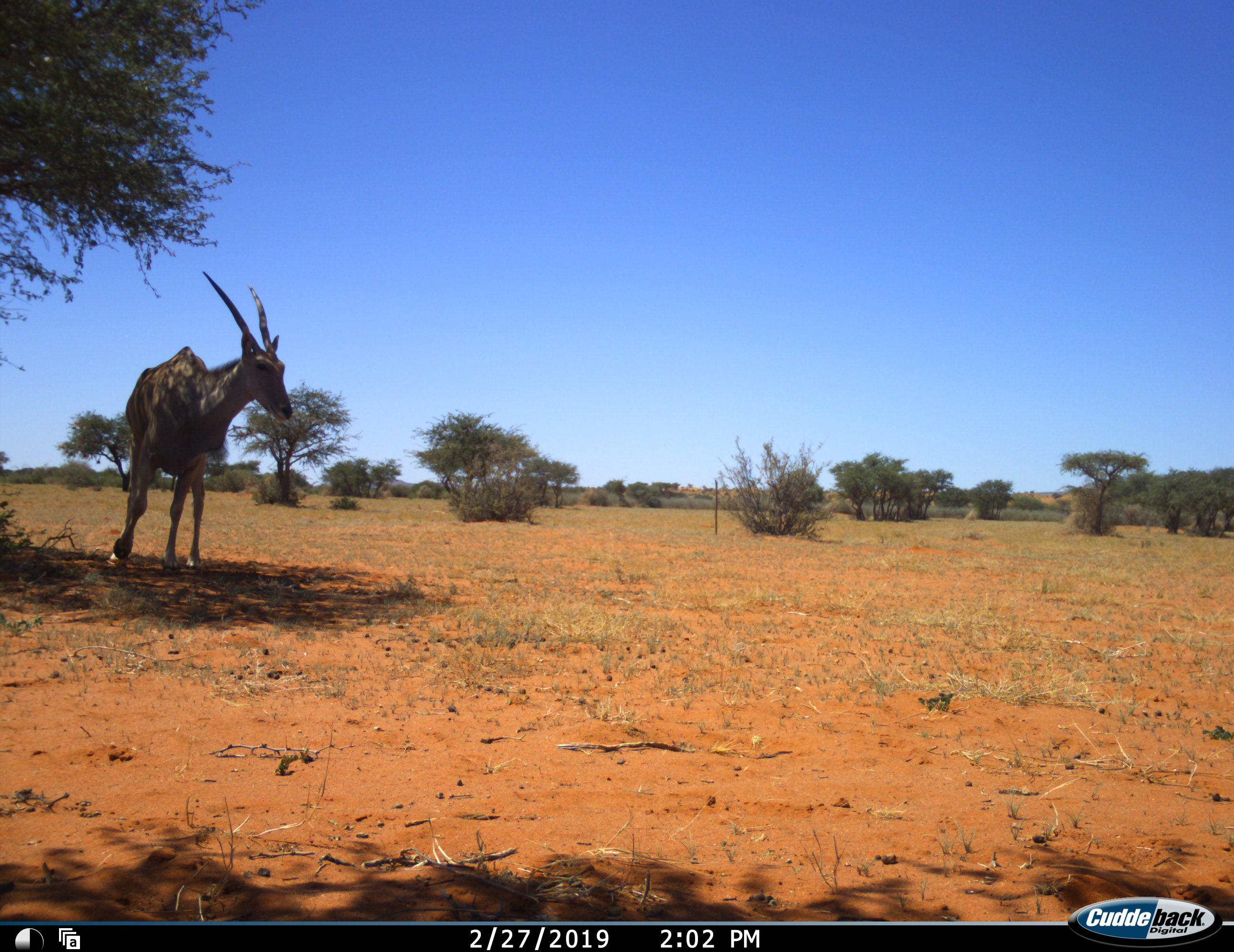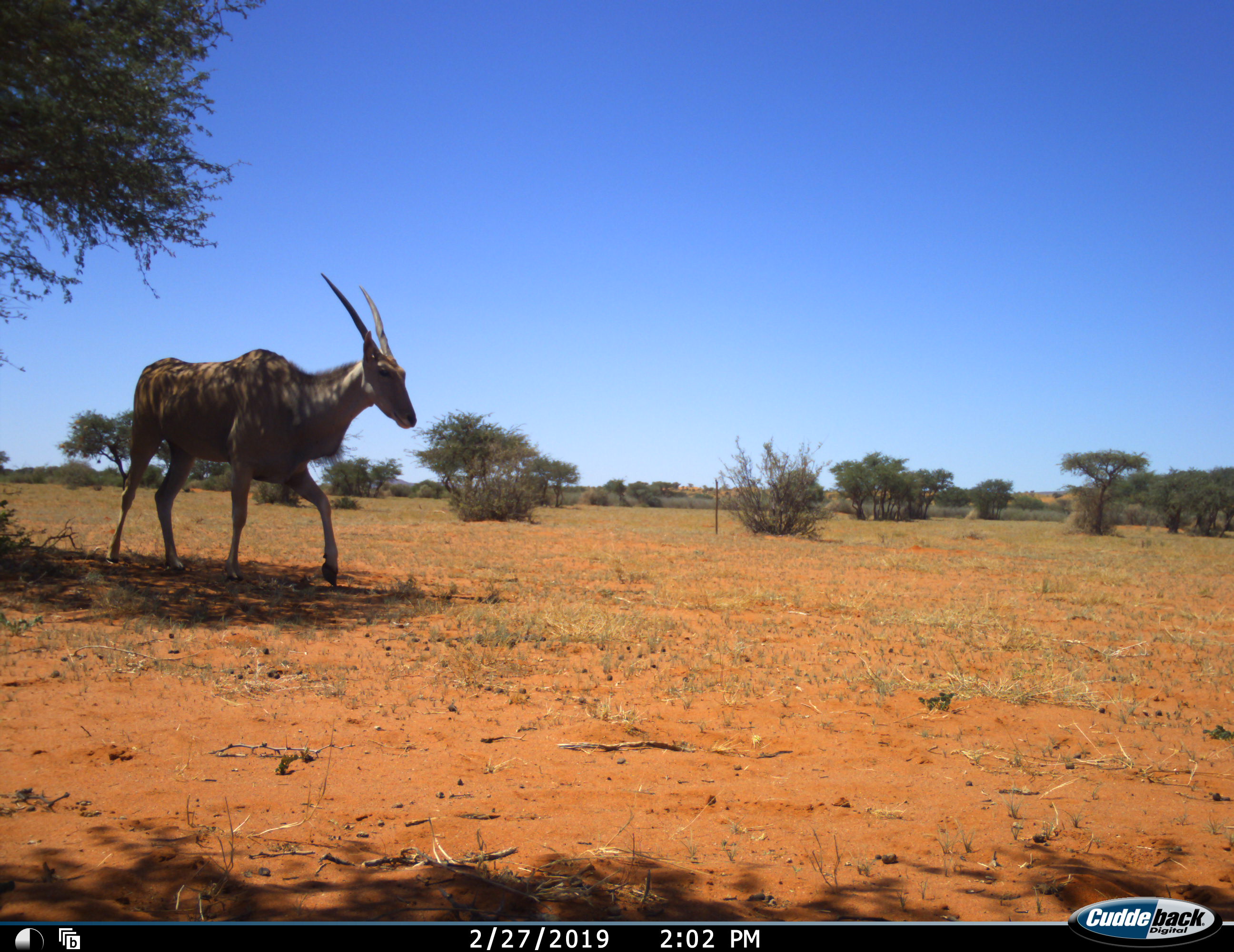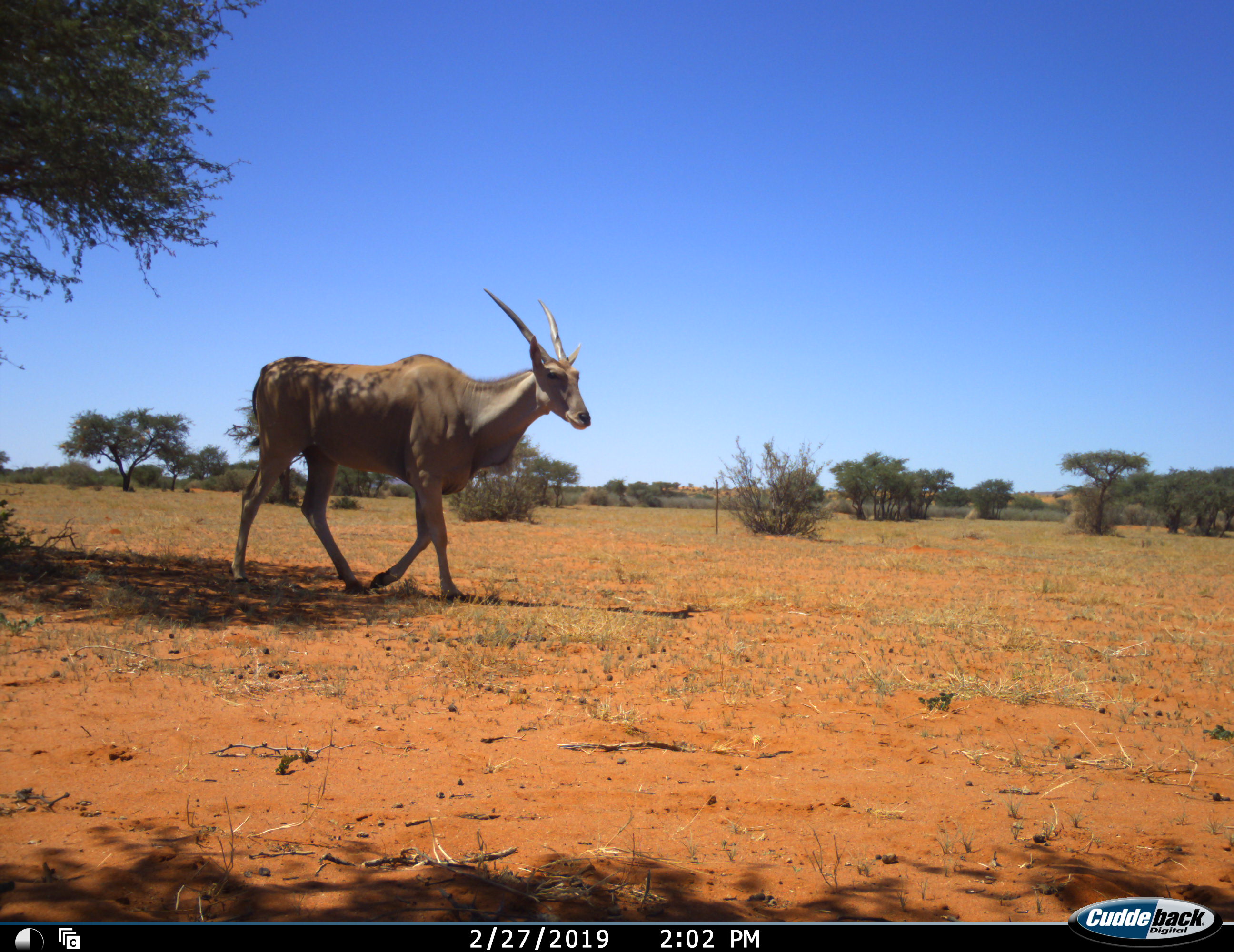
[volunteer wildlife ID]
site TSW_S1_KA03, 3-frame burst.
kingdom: Animalia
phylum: Chordata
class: Mammalia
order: Artiodactyla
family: Bovidae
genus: Tragelaphus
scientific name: Tragelaphus oryx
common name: eland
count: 1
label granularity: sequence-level